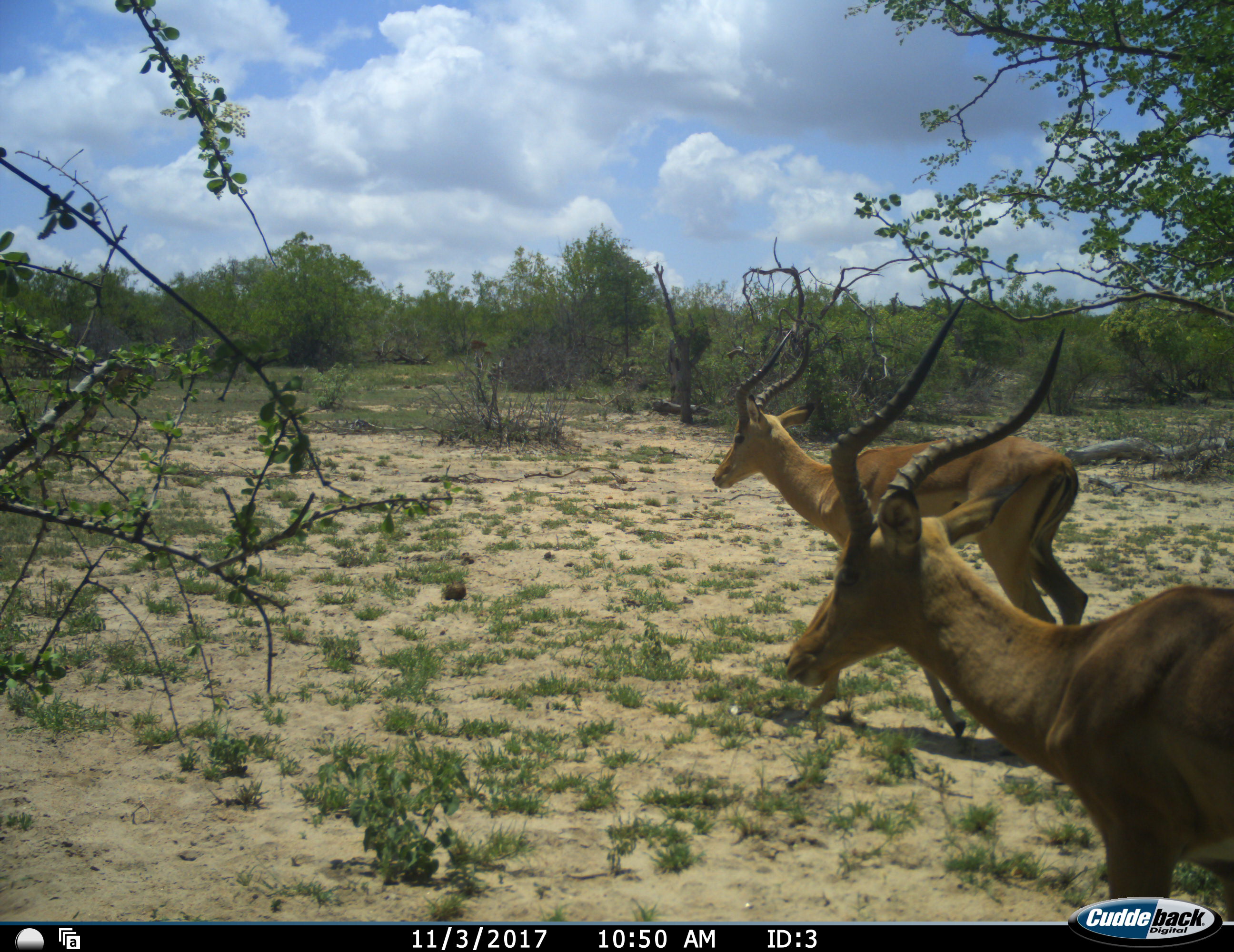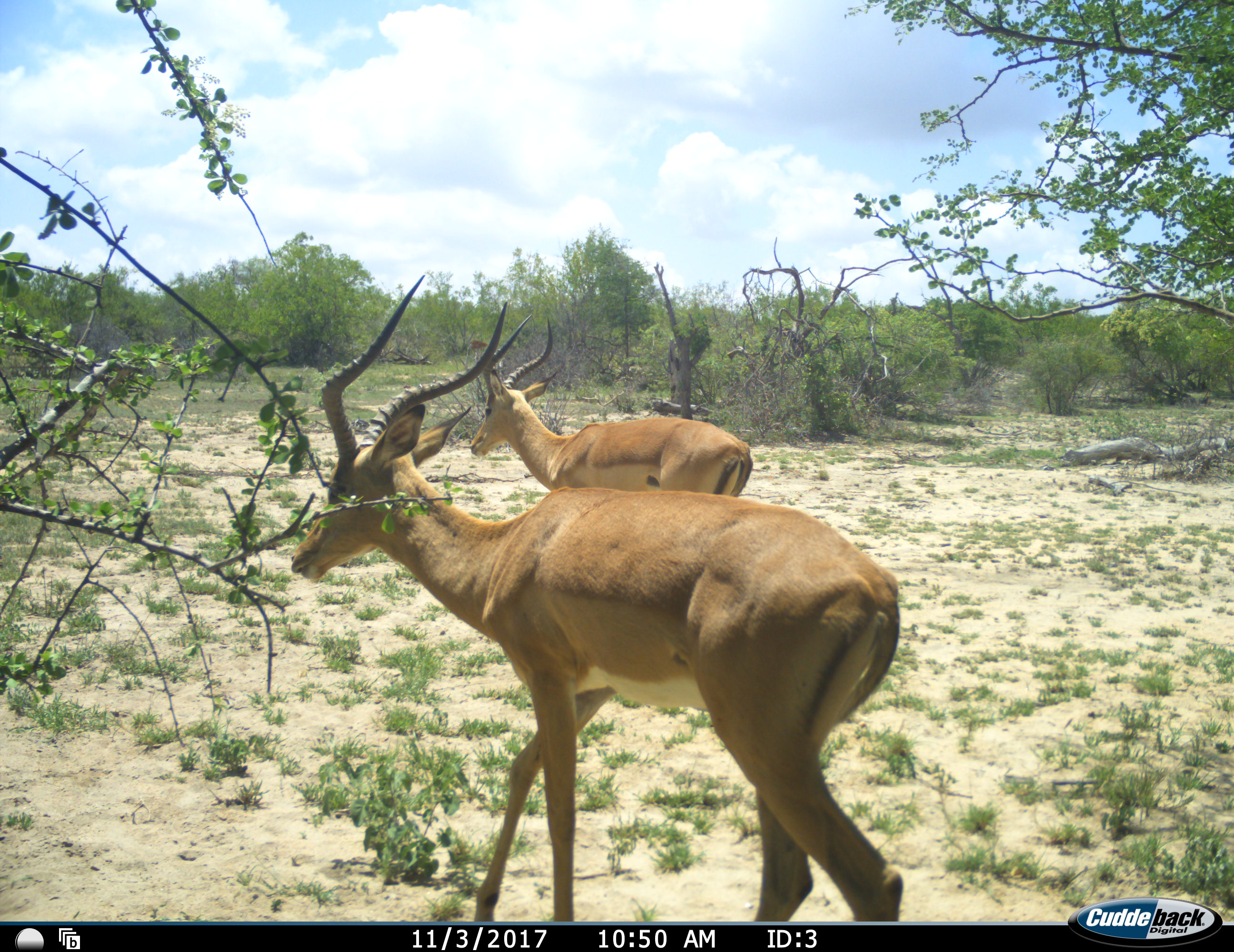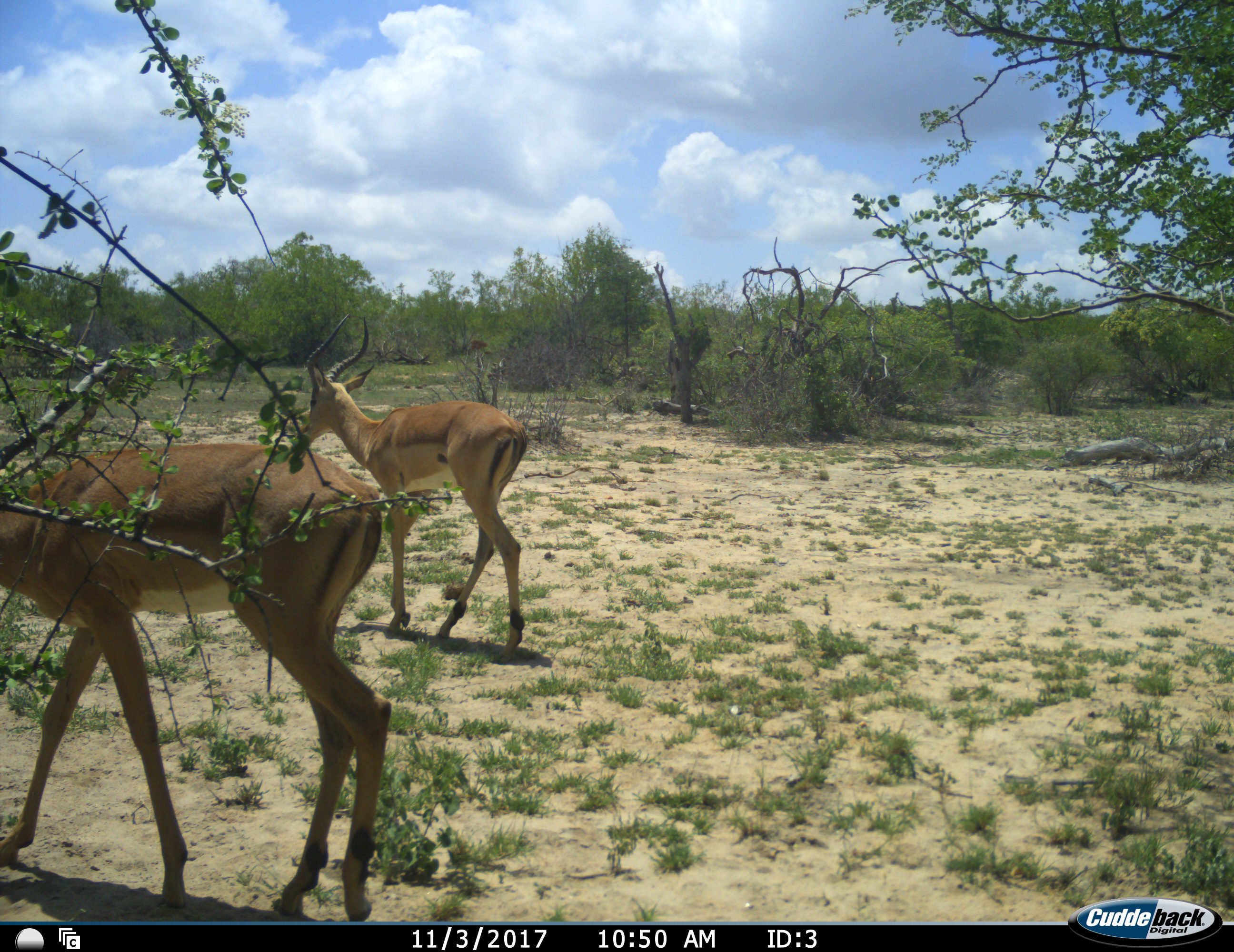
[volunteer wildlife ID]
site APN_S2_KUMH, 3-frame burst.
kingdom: Animalia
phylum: Chordata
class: Mammalia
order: Artiodactyla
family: Bovidae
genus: Aepyceros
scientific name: Aepyceros melampus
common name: impala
Impala (Aepyceros melampus), count 2. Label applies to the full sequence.